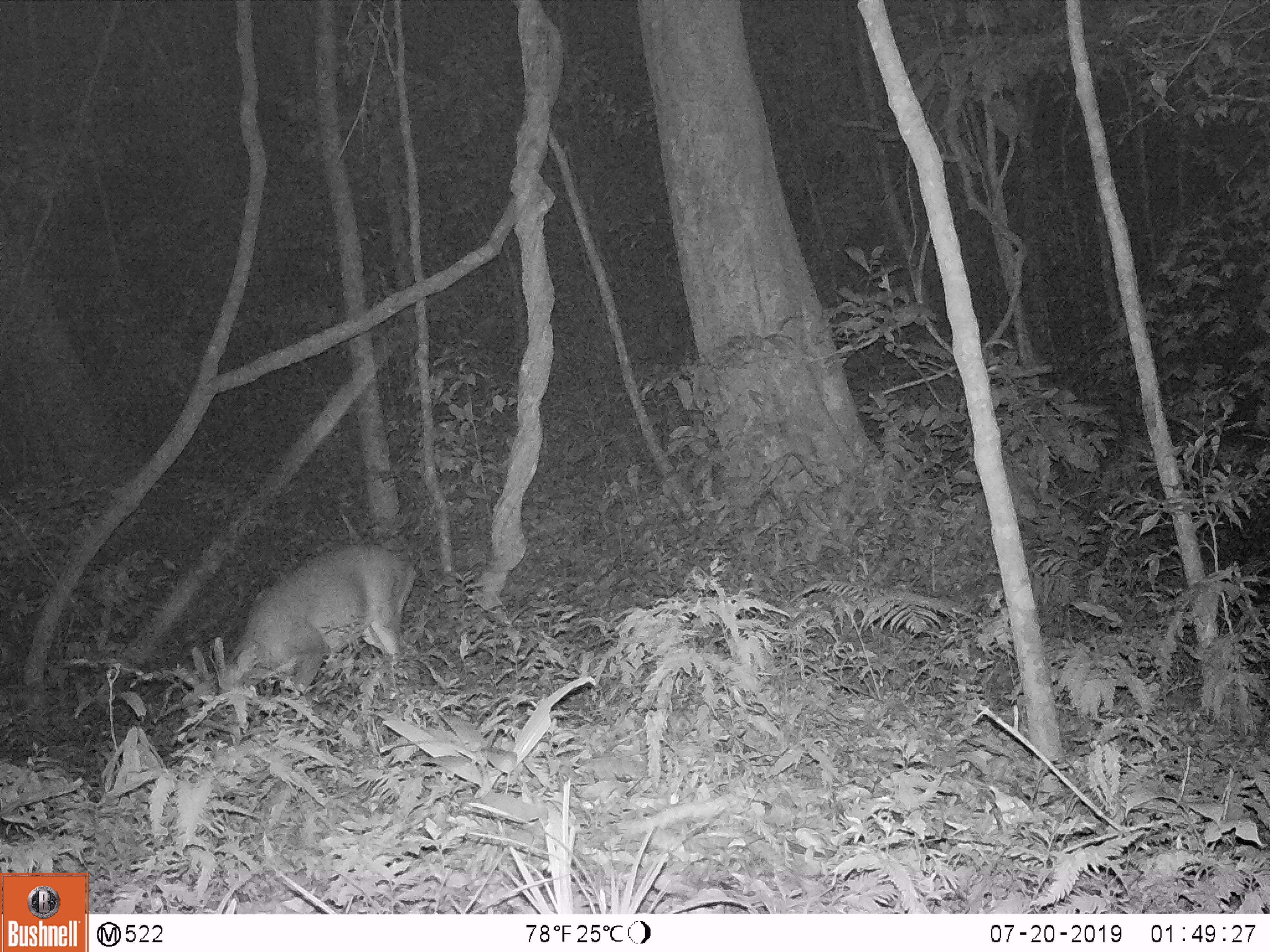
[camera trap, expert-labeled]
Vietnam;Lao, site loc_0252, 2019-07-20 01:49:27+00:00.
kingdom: Animalia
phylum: Chordata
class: Mammalia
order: Artiodactyla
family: Cervidae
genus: Muntiacus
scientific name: Muntiacus vuquangensis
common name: large-antlered muntjac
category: large antlered muntjac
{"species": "large antlered muntjac (large-antlered muntjac) (Muntiacus vuquangensis)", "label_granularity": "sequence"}